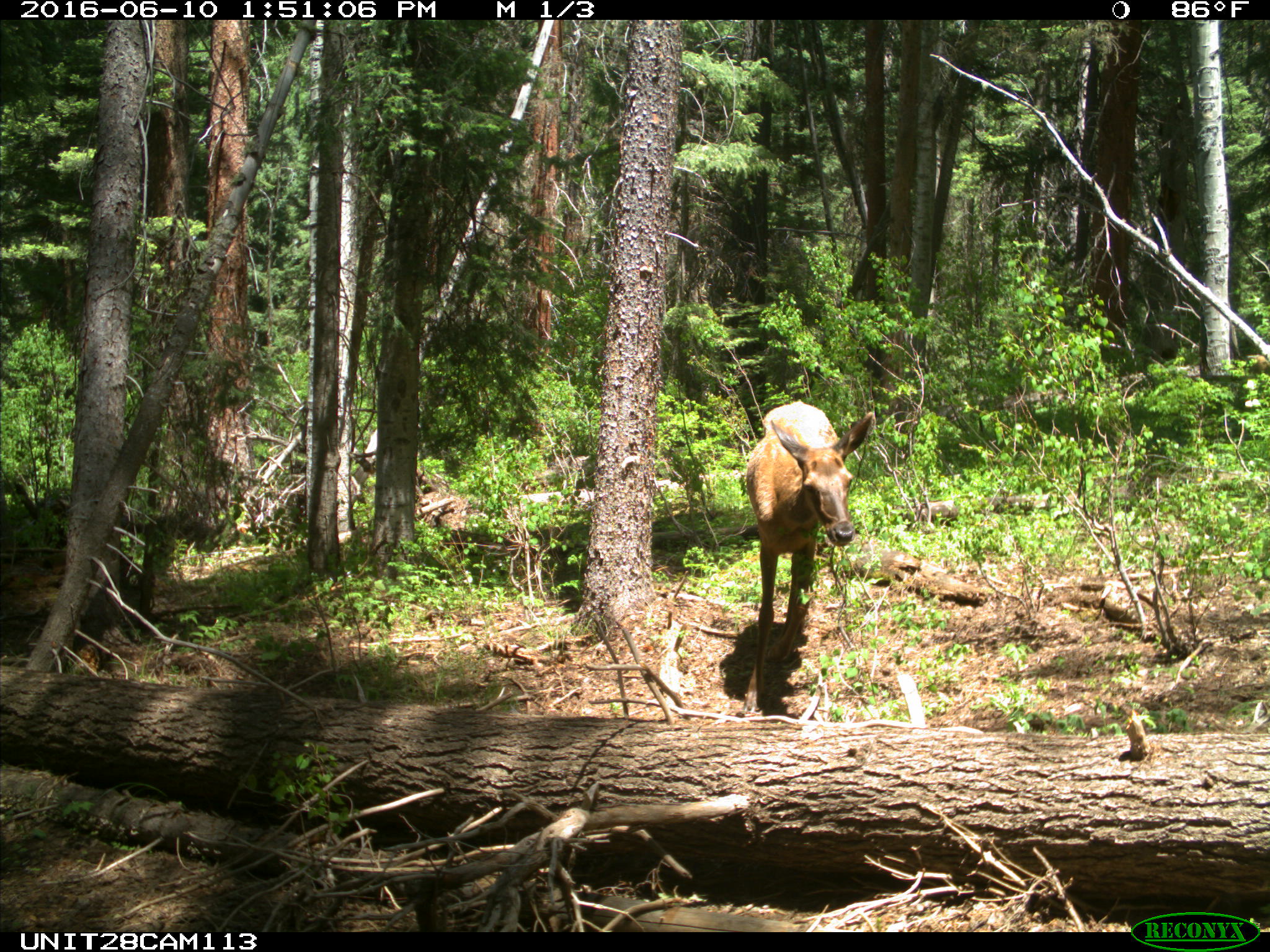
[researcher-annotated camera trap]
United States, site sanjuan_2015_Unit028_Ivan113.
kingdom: Animalia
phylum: Chordata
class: Mammalia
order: Artiodactyla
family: Cervidae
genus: Cervus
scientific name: Cervus elaphus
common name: red deer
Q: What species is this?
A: Cervus elaphus (red deer).